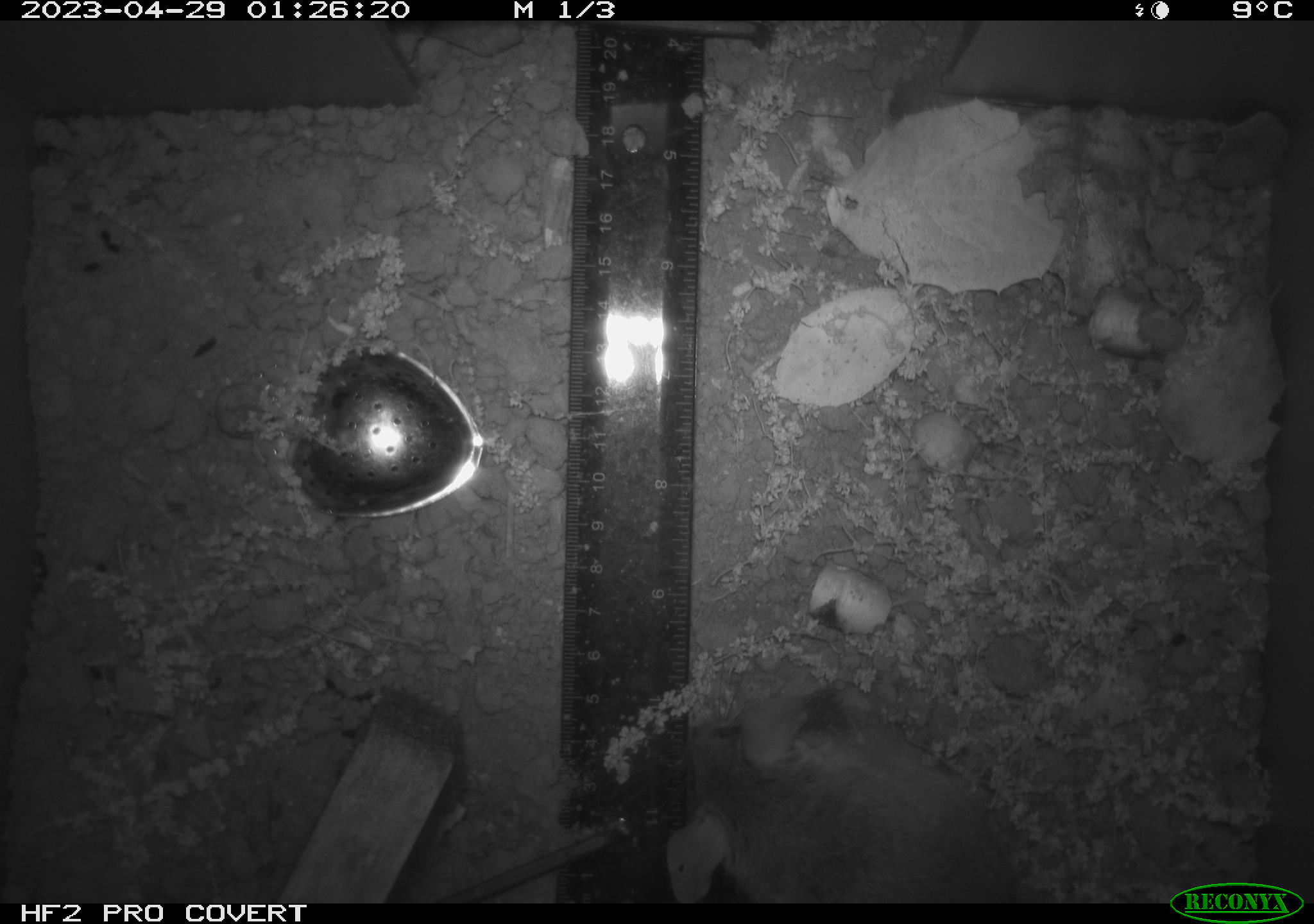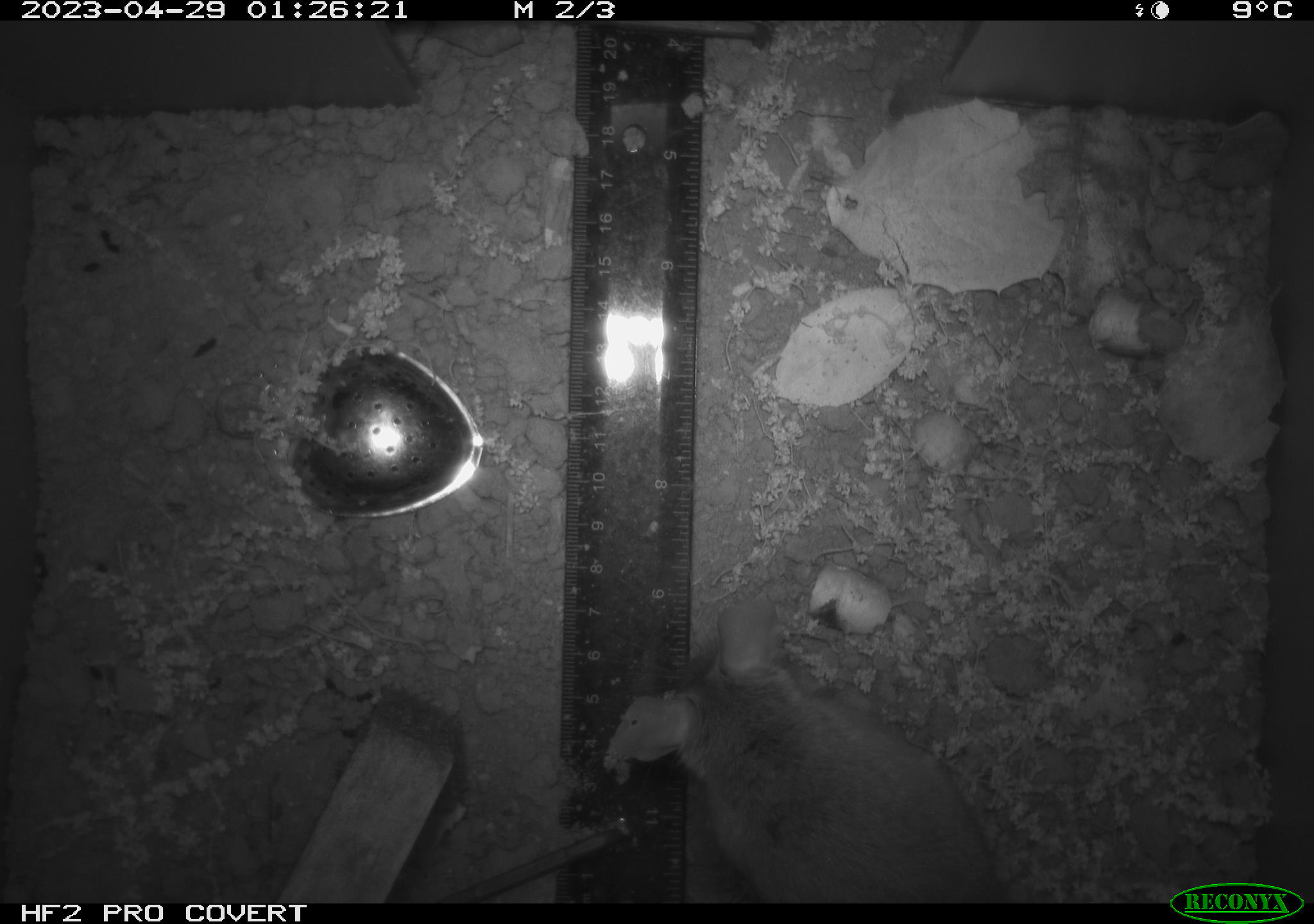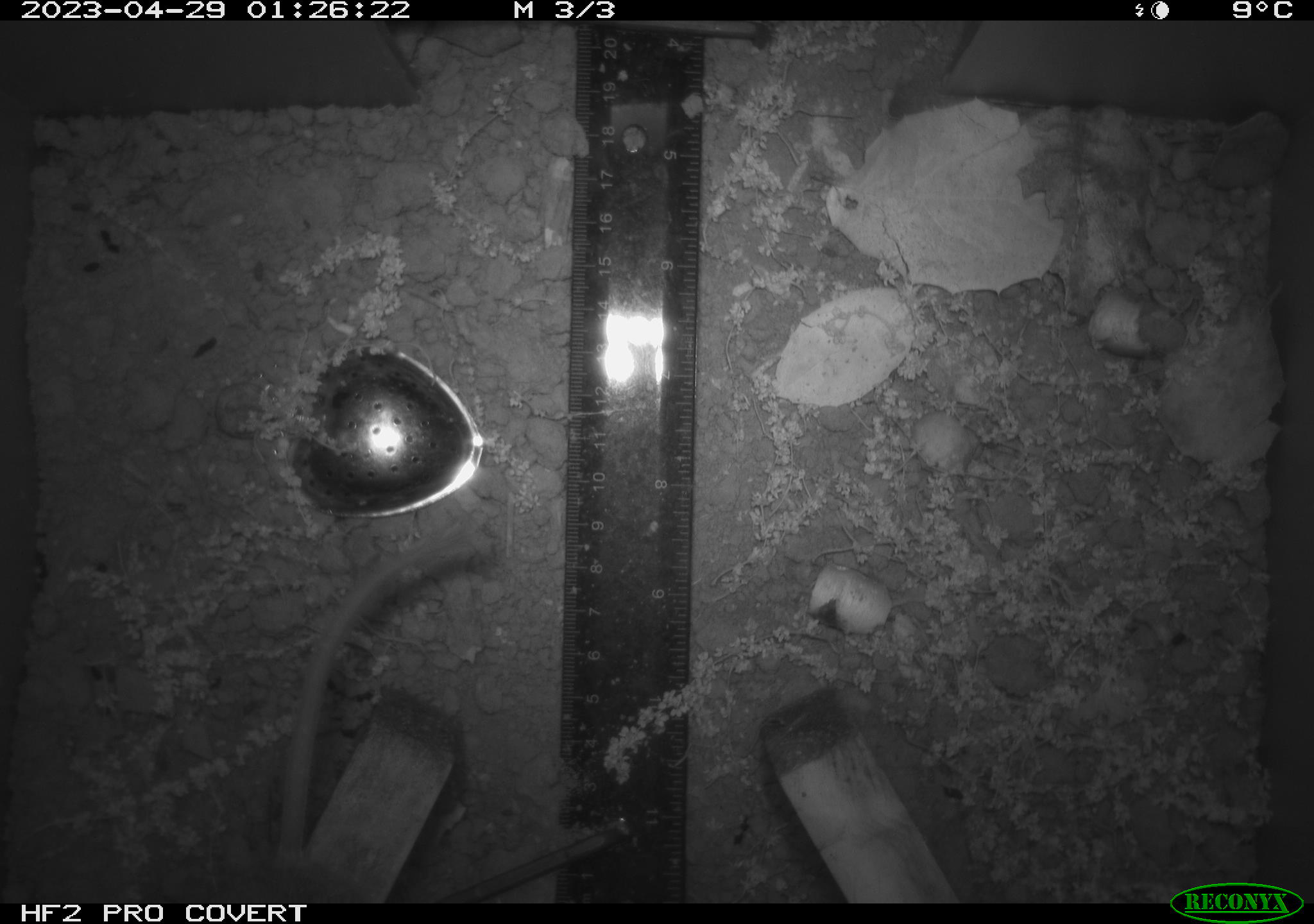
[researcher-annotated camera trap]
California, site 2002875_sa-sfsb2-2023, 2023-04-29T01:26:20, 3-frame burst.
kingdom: Animalia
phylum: Chordata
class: Mammalia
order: Rodentia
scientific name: Rodentia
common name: mouse species